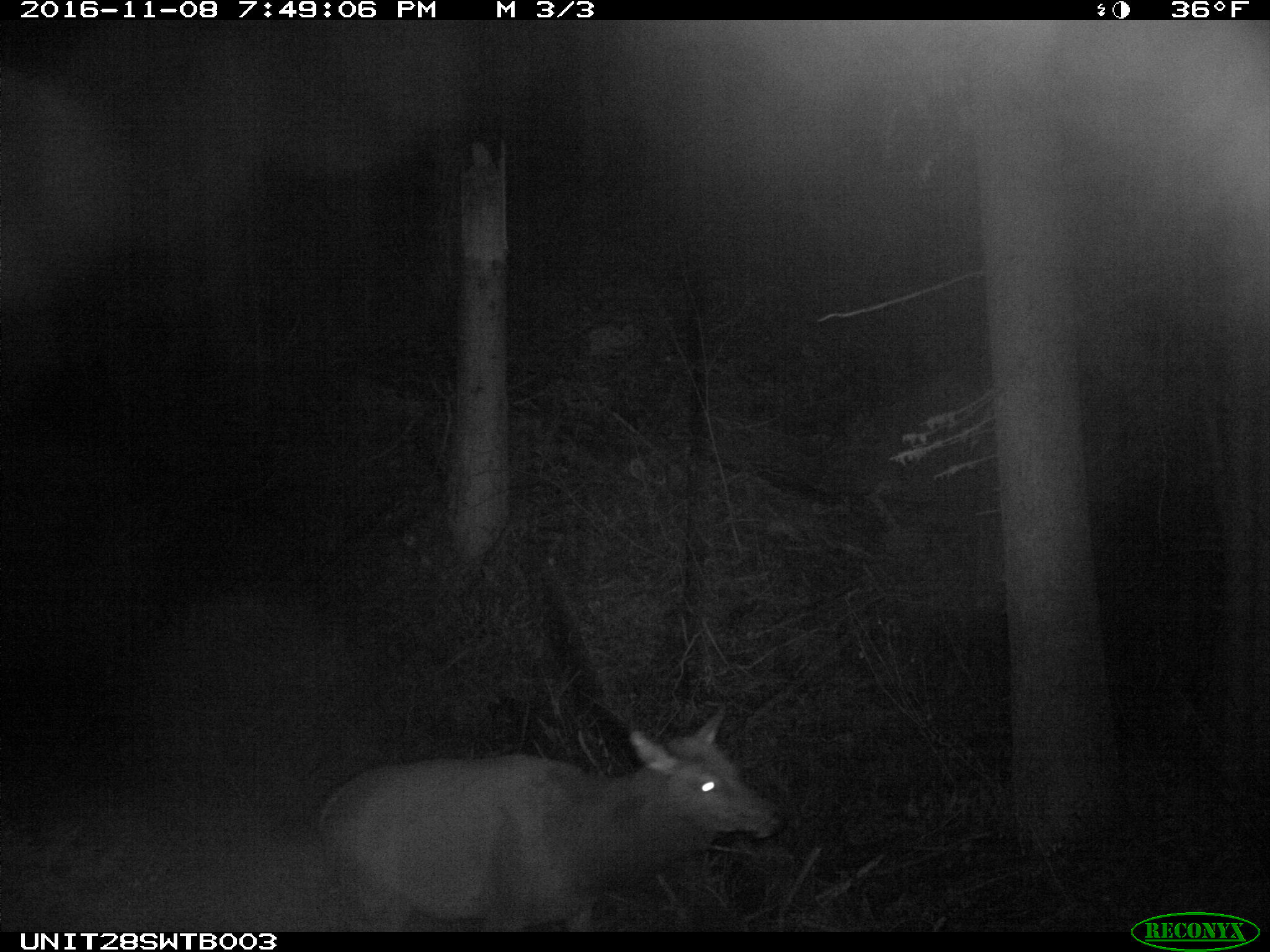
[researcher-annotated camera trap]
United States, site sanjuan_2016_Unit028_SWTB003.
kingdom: Animalia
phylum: Chordata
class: Mammalia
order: Artiodactyla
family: Cervidae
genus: Cervus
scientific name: Cervus elaphus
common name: red deer